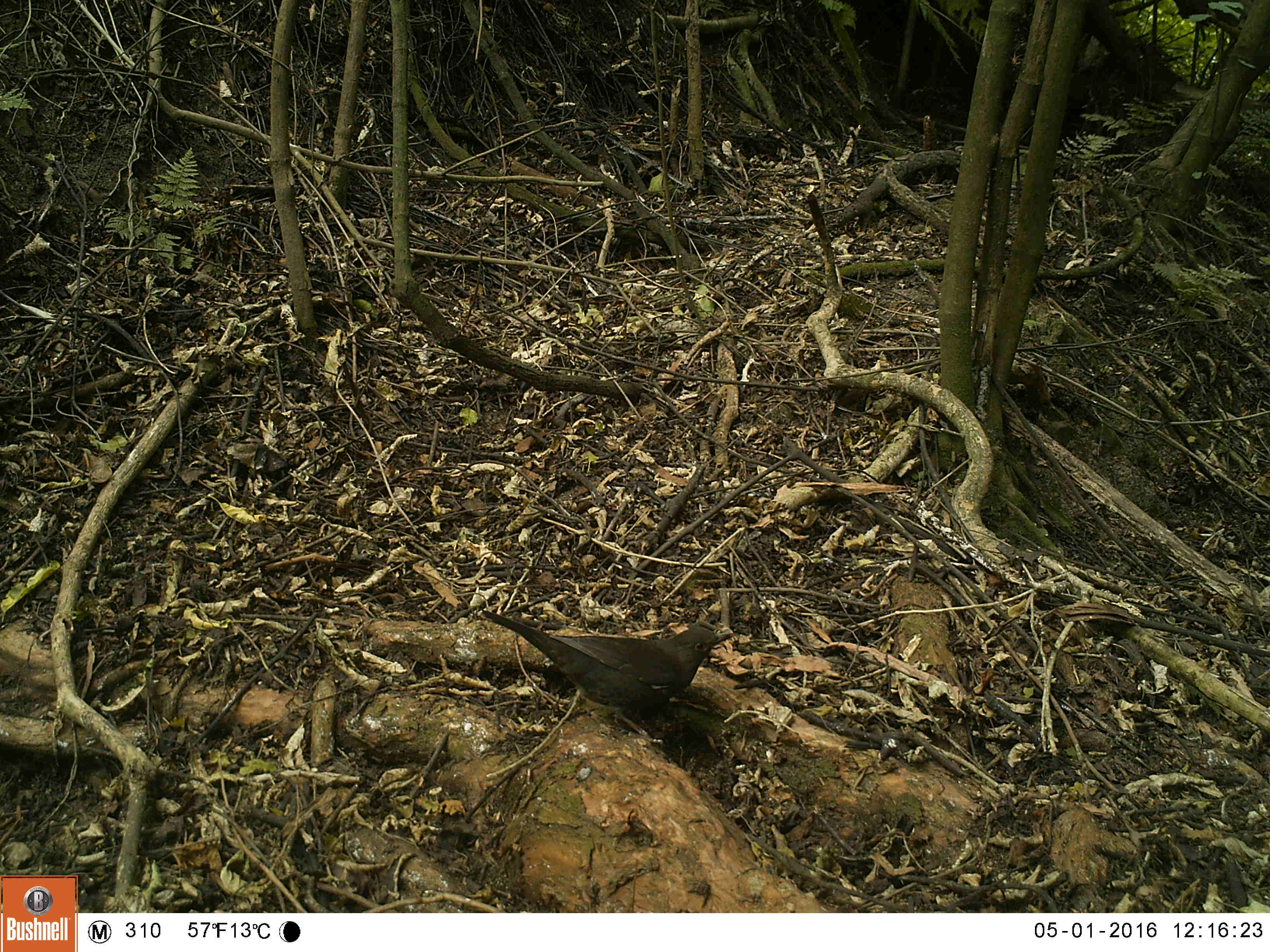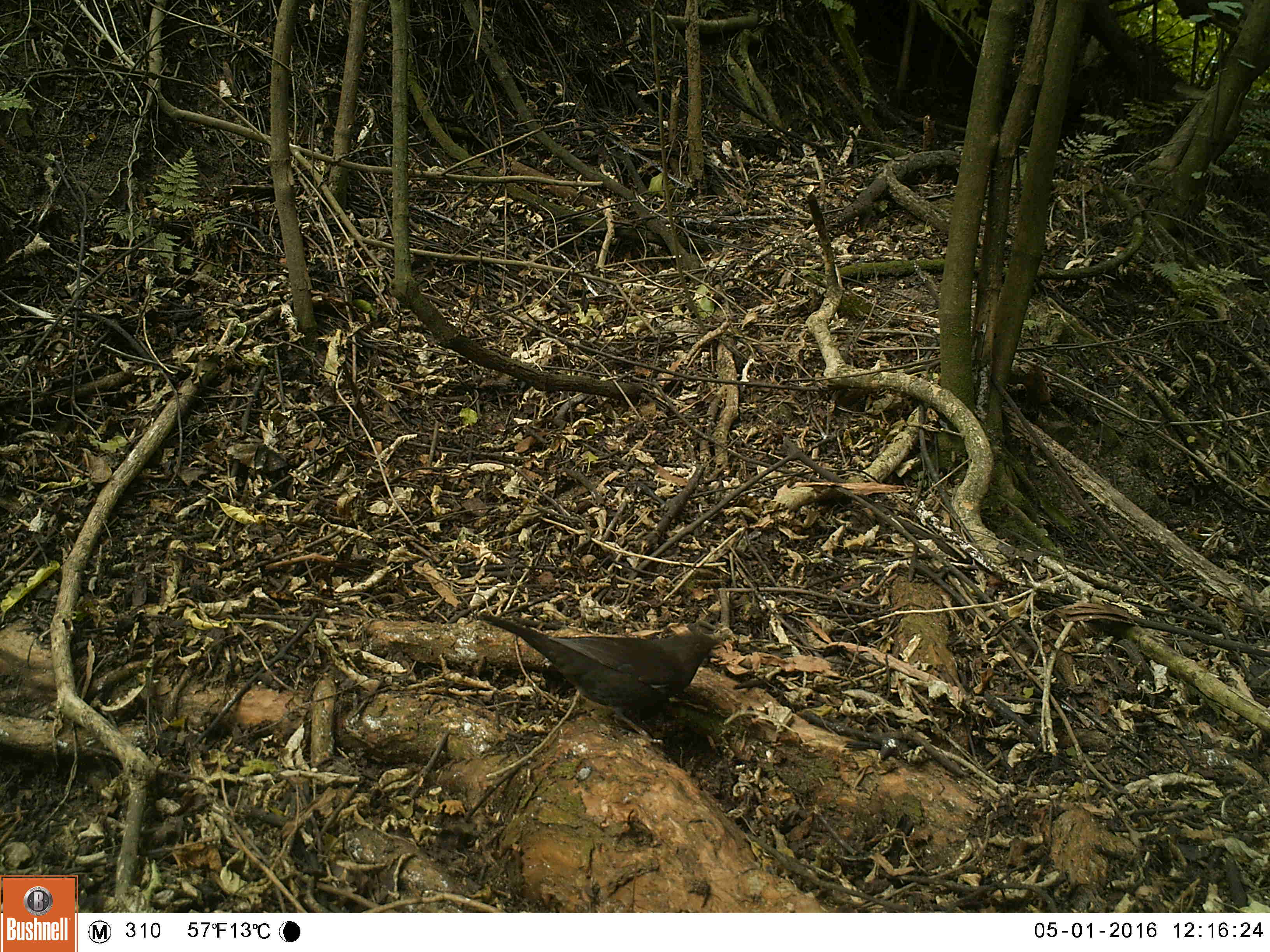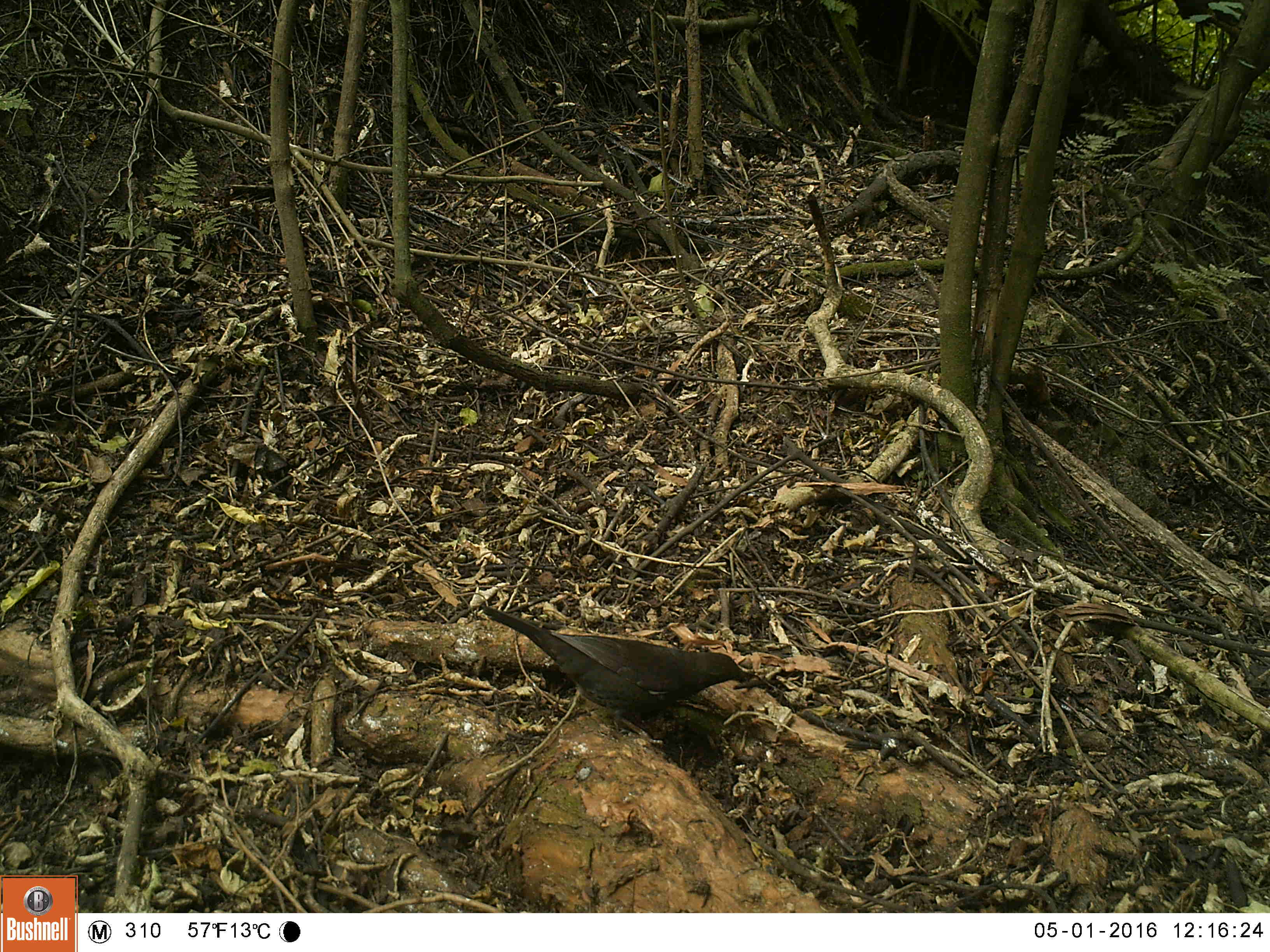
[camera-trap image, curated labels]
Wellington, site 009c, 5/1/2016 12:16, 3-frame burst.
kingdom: Animalia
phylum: Chordata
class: Aves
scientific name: Aves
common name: bird